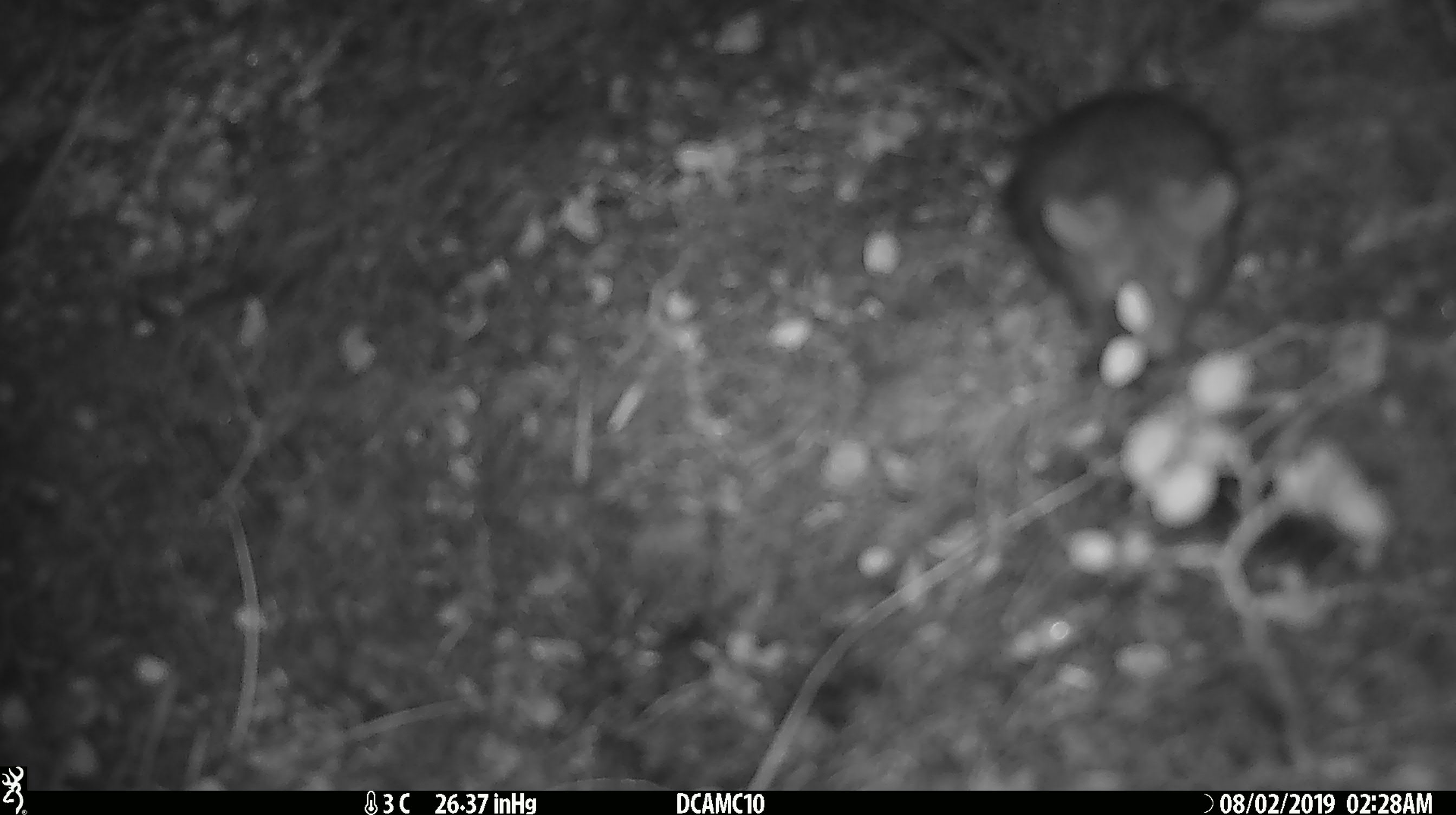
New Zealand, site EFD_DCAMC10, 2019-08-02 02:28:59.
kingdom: Animalia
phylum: Chordata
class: Mammalia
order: Rodentia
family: Muridae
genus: Mus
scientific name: Mus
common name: mouse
Mouse (Mus).